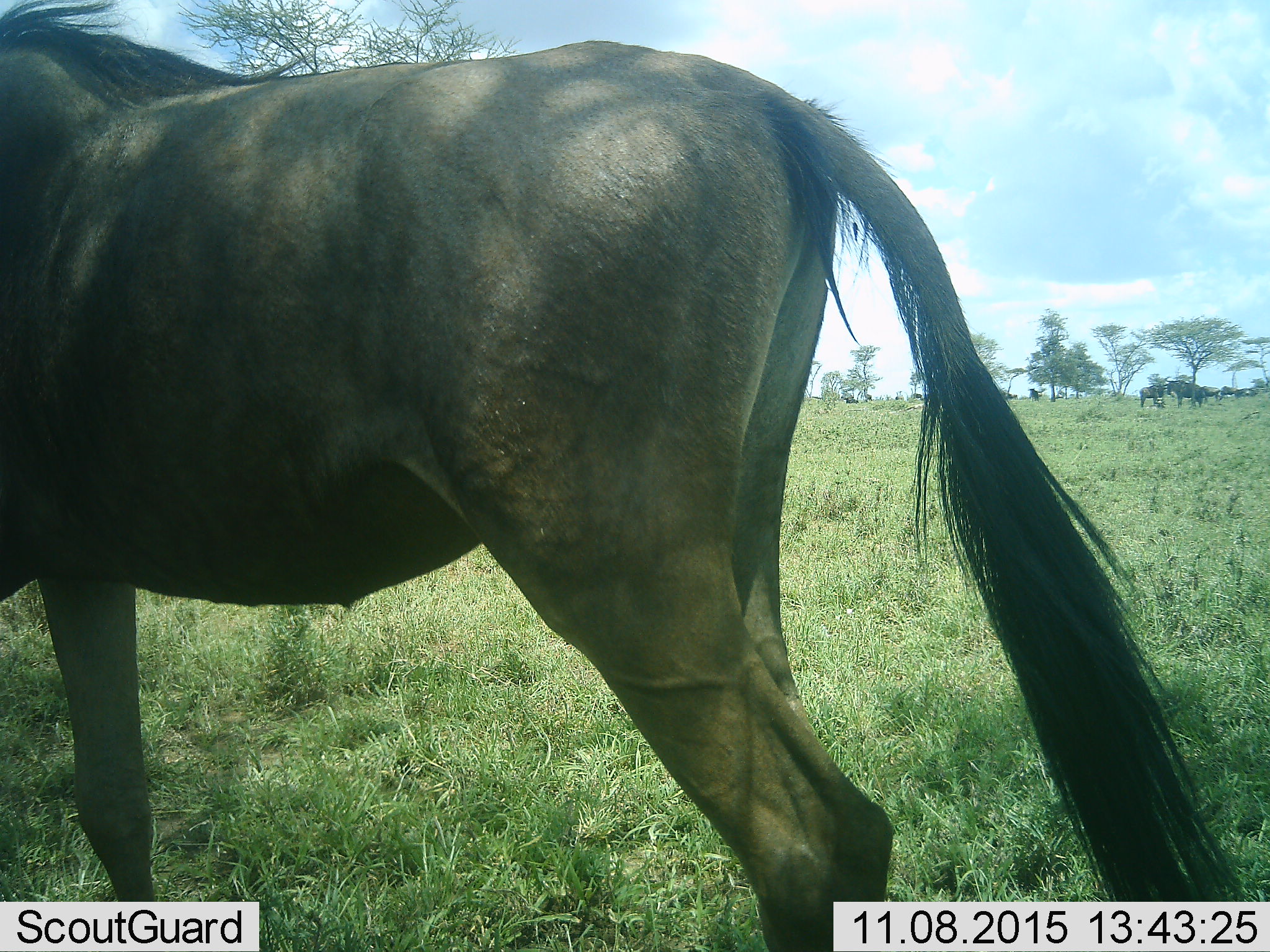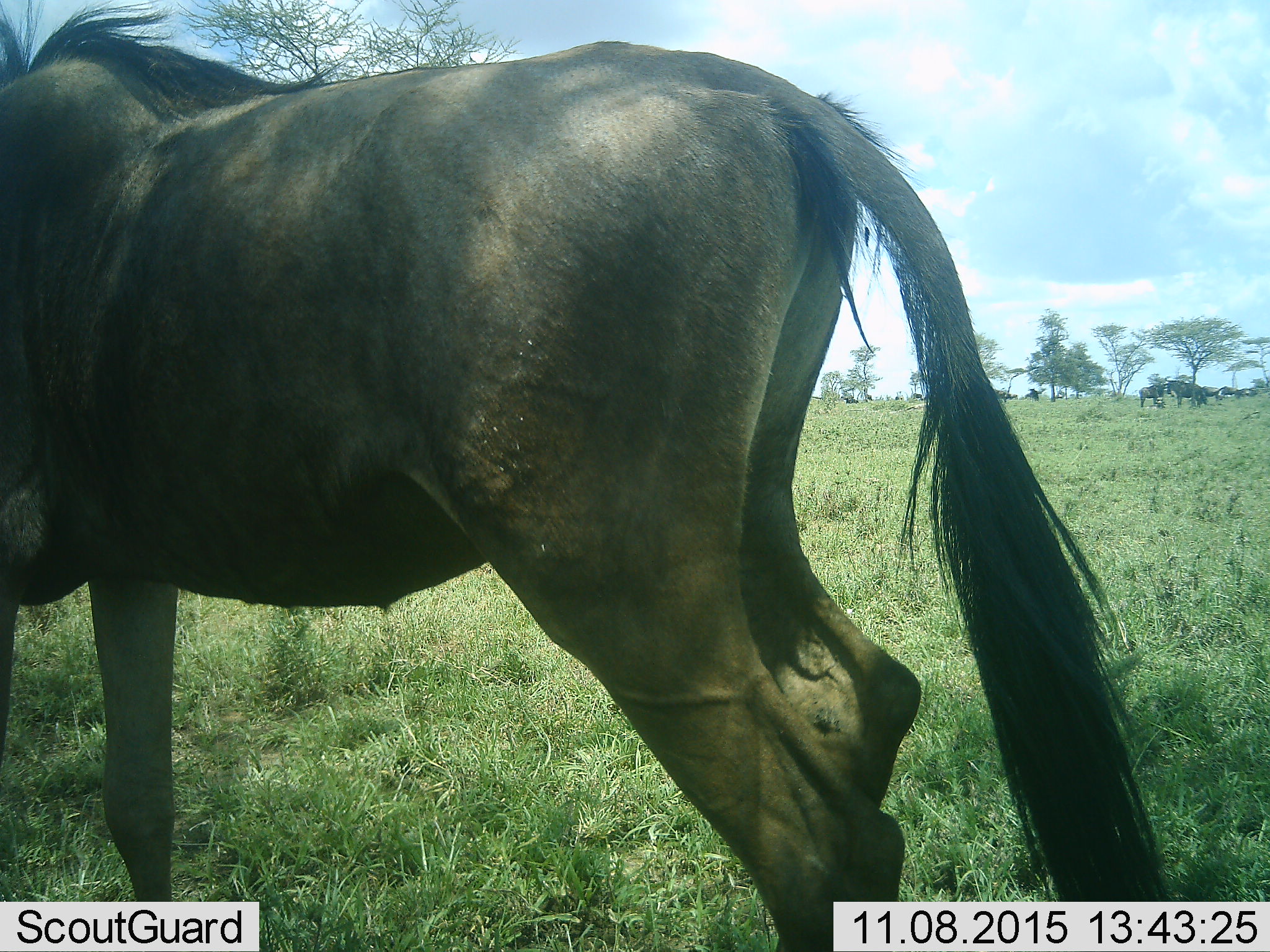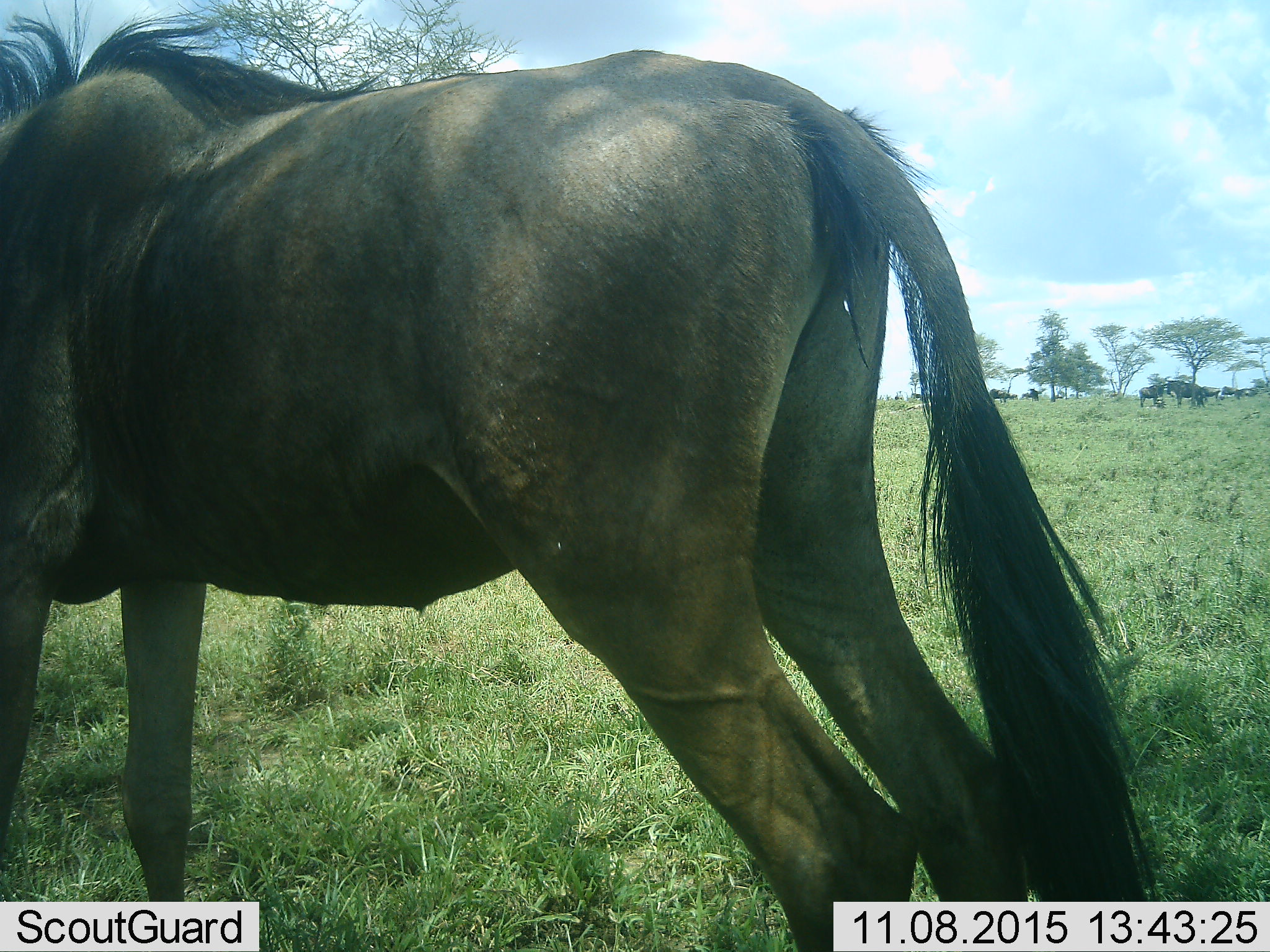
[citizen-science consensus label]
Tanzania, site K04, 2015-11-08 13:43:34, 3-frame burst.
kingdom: Animalia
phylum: Chordata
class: Mammalia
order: Artiodactyla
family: Bovidae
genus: Connochaetes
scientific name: Connochaetes taurinus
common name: blue wildebeest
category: wildebeest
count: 8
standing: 75%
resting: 25%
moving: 12%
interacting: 0%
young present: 0%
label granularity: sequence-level